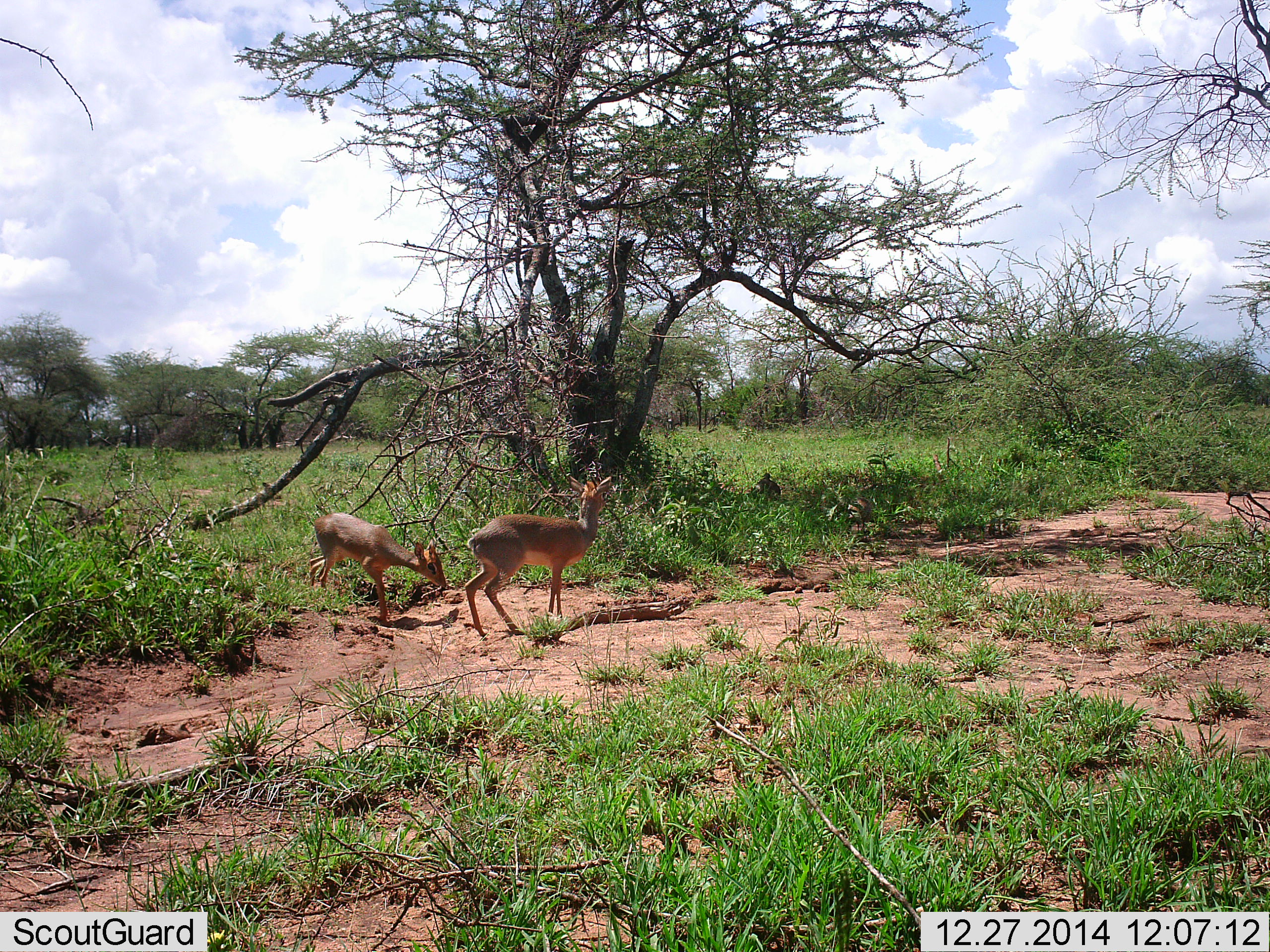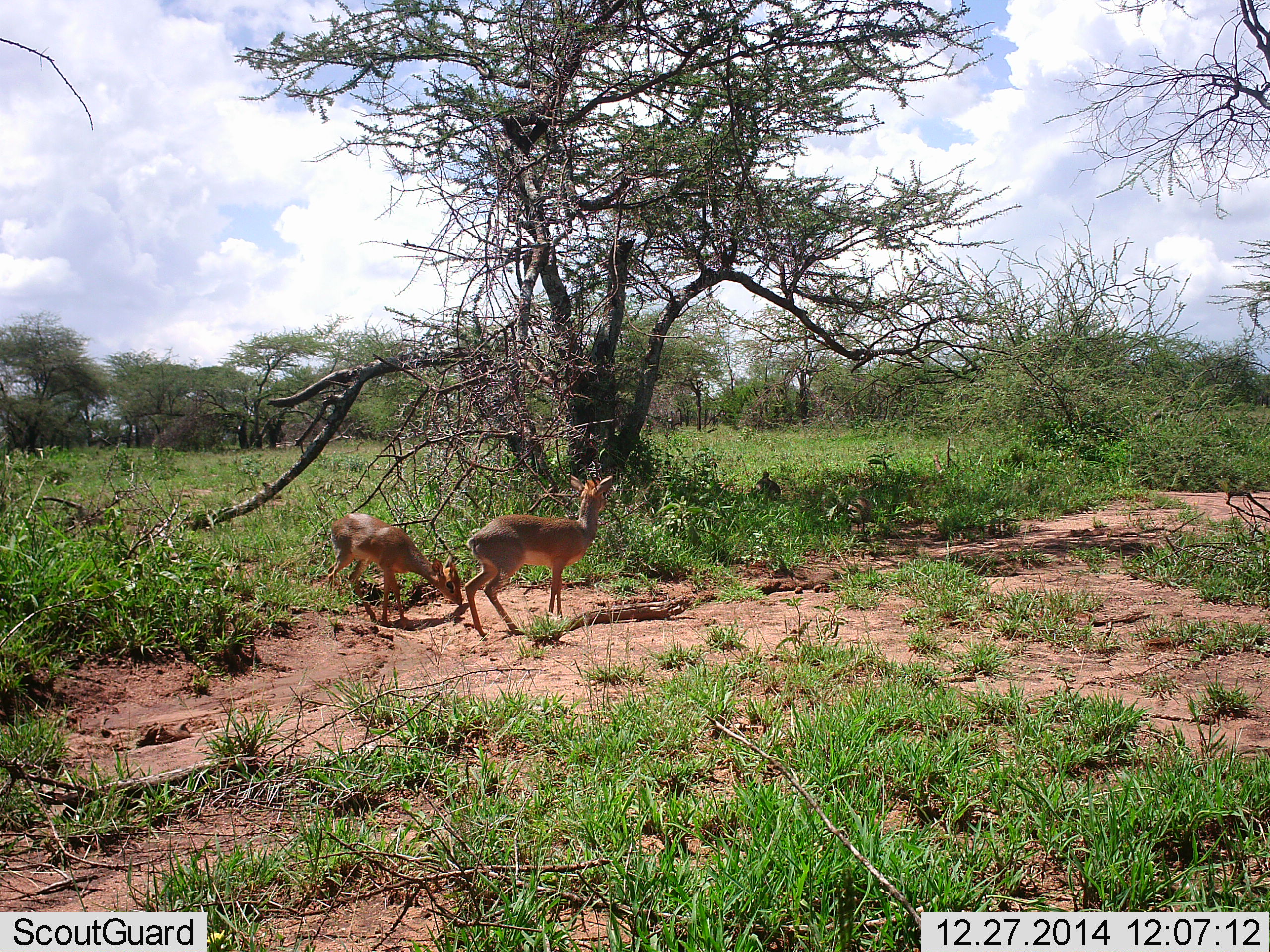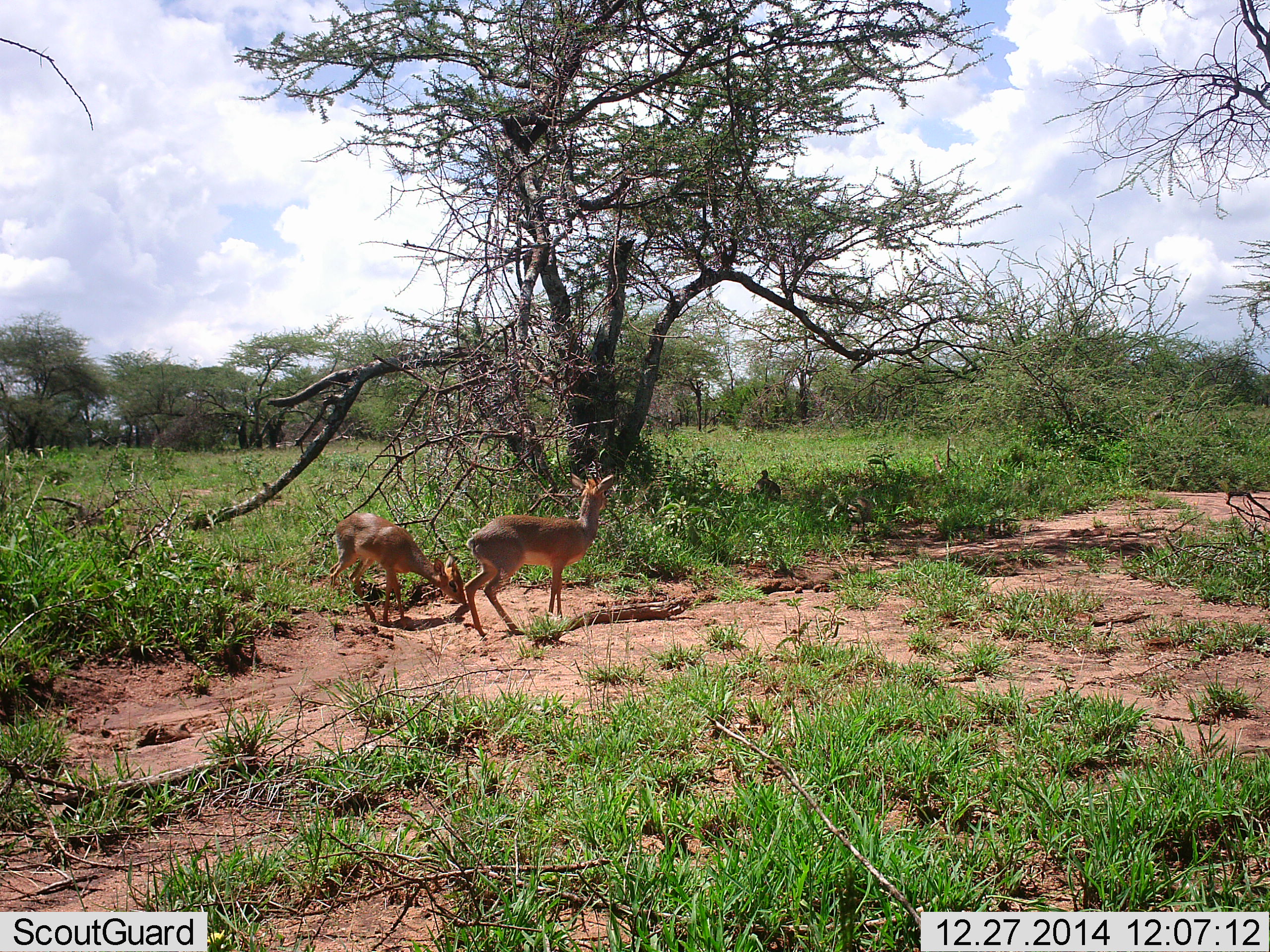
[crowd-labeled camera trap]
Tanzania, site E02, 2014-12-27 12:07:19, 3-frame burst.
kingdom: Animalia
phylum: Chordata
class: Mammalia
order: Artiodactyla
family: Bovidae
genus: Madoqua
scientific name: Madoqua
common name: dikdik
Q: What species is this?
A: Dikdik (Madoqua).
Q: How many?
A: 2.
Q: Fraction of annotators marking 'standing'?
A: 75%.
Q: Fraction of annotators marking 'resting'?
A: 0%.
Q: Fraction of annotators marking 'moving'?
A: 17%.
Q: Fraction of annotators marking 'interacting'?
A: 0%.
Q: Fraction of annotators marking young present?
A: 0%.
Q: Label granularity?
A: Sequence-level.